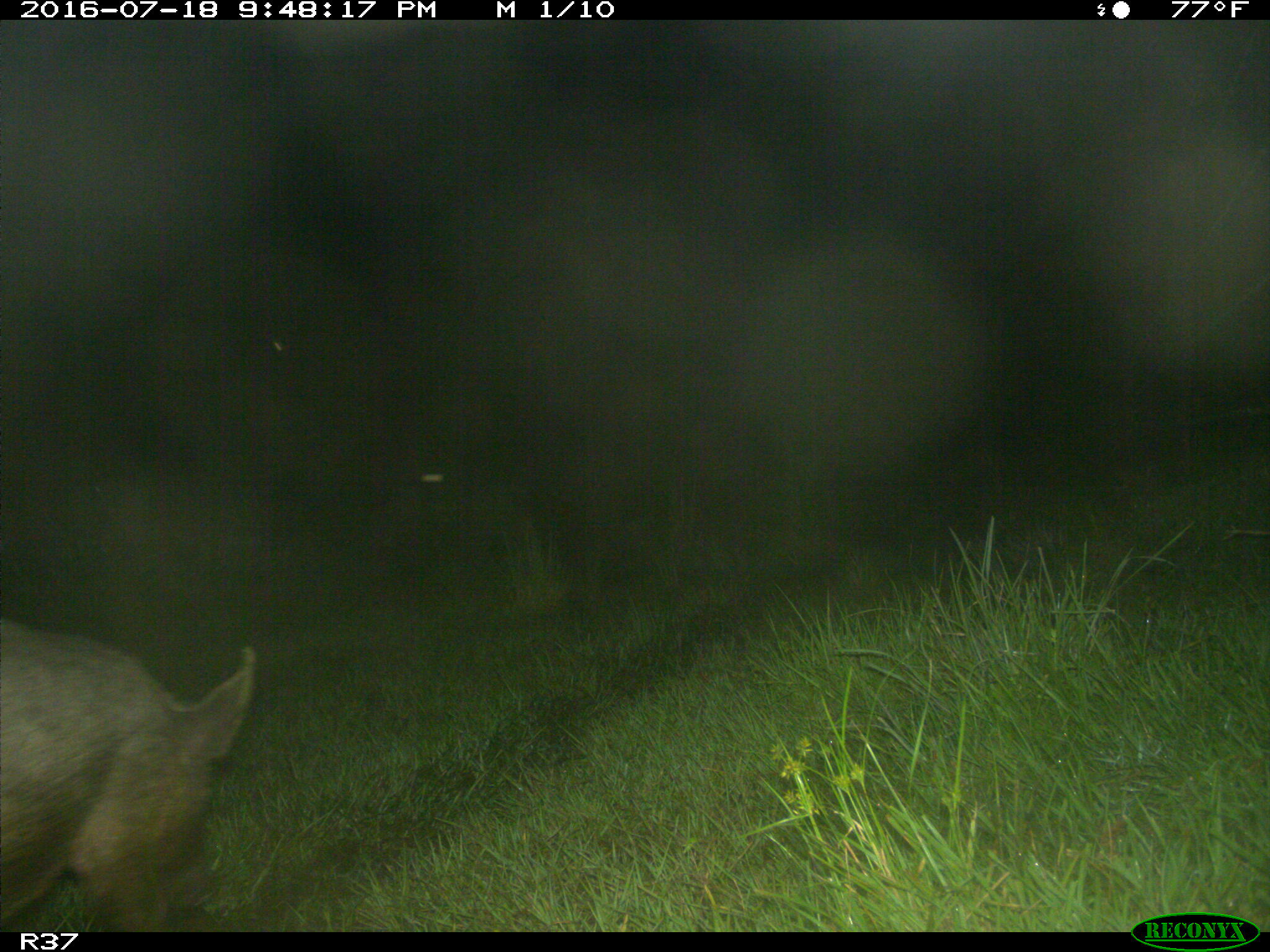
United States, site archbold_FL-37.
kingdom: Animalia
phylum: Chordata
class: Mammalia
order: Artiodactyla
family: Suidae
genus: Sus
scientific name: Sus scrofa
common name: wild boar